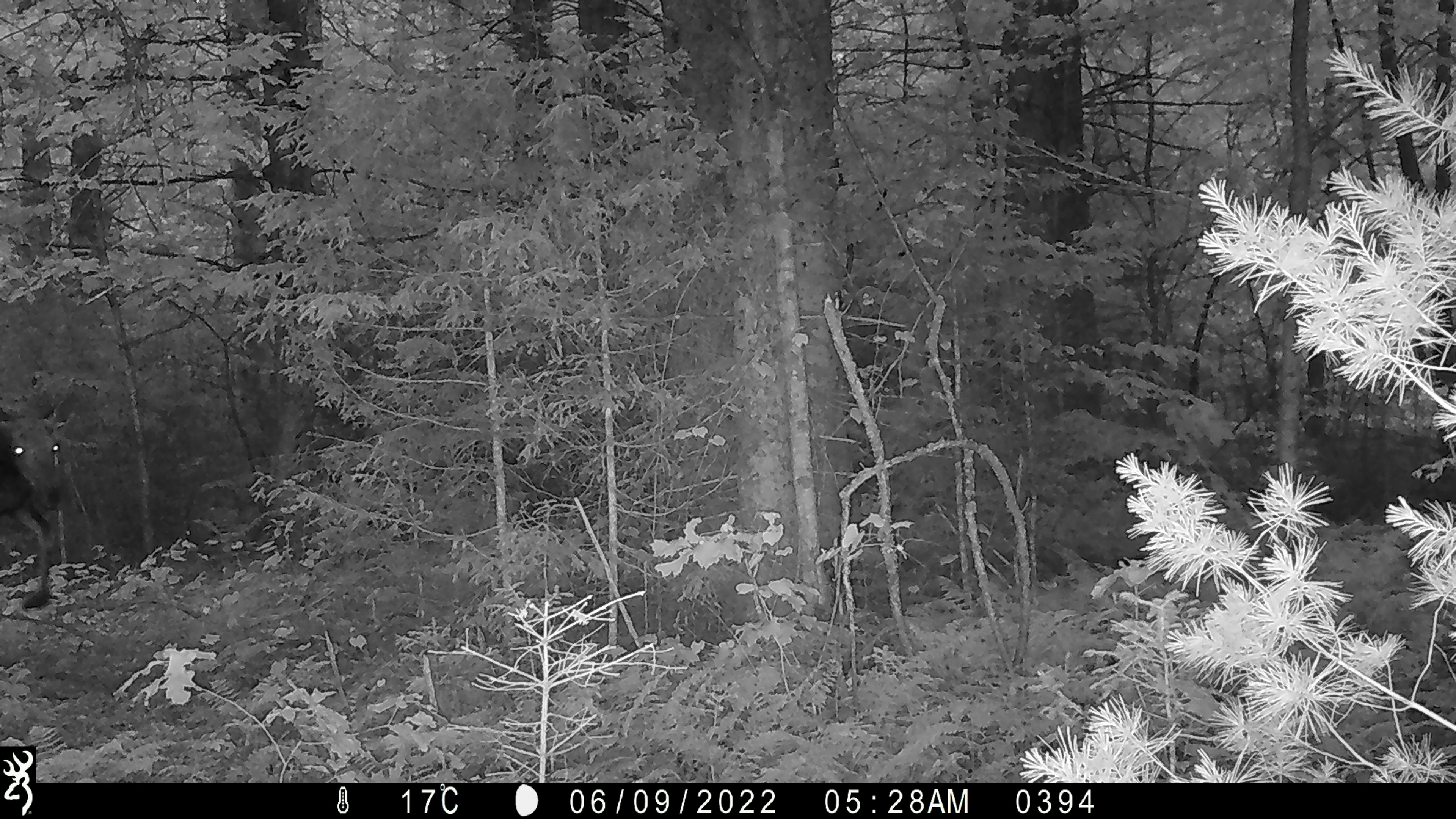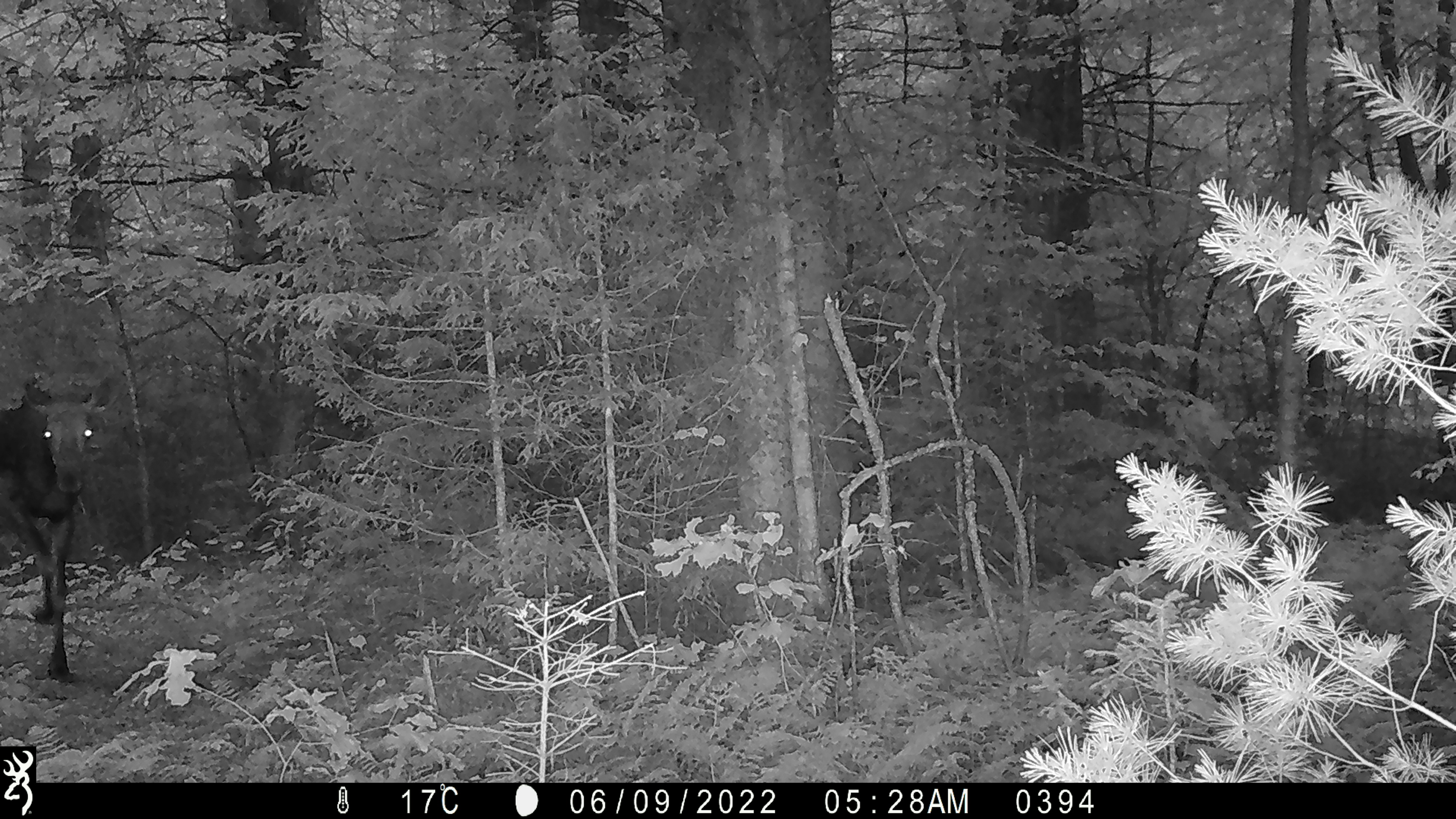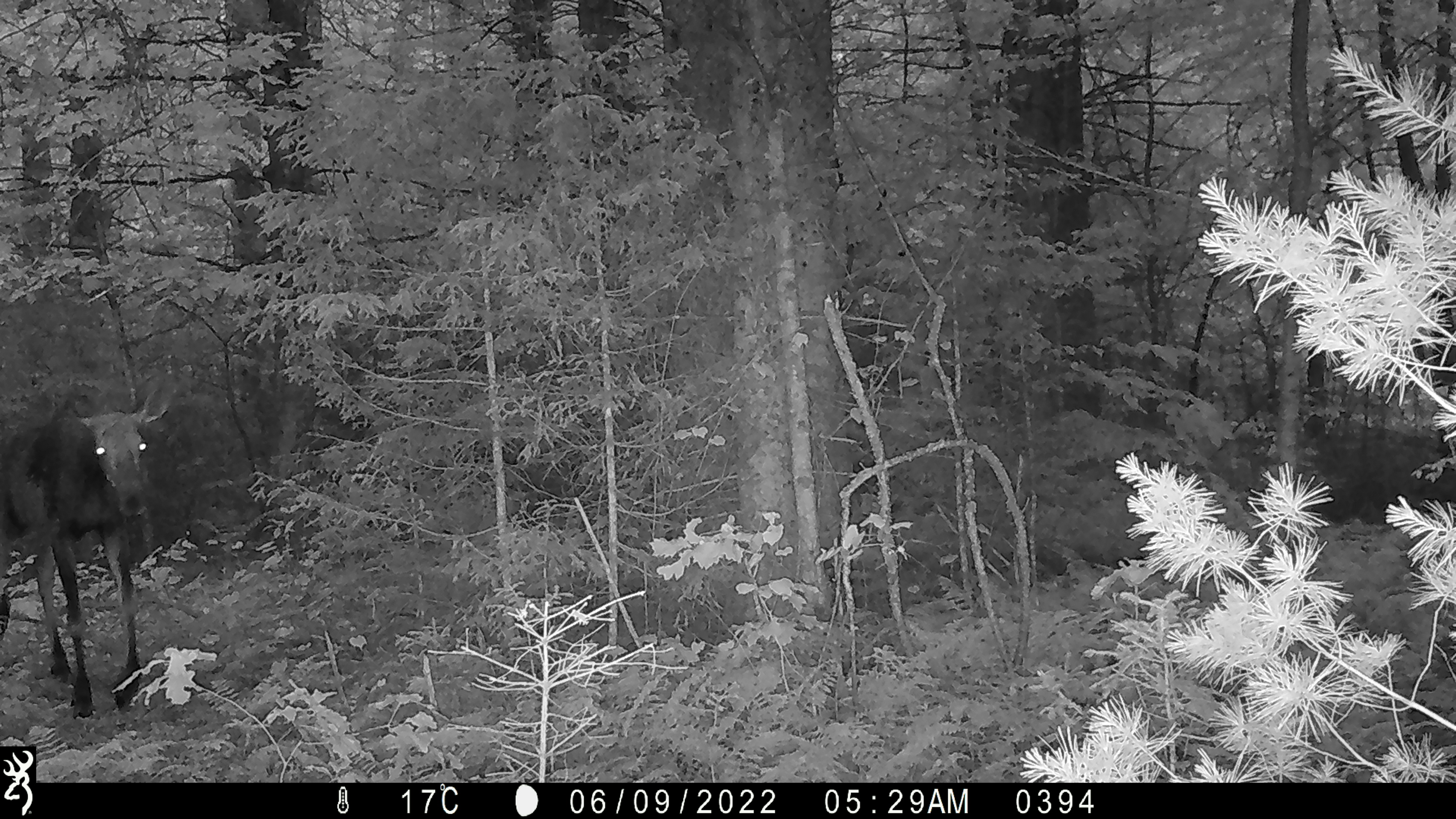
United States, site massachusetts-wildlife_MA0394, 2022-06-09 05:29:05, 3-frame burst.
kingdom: Animalia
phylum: Chordata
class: Mammalia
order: Artiodactyla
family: Cervidae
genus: Alces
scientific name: Alces alces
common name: moose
Moose (Alces alces).